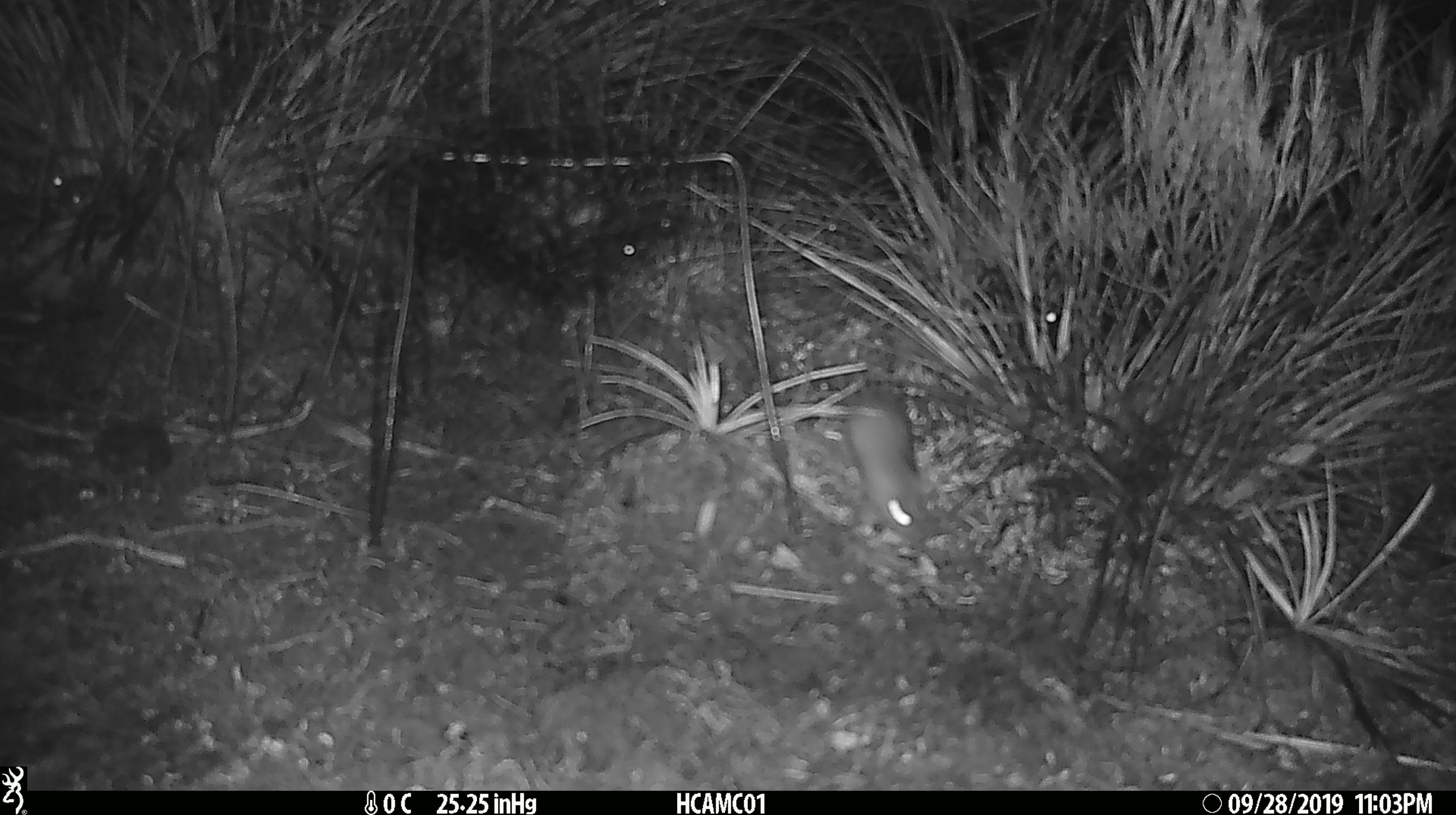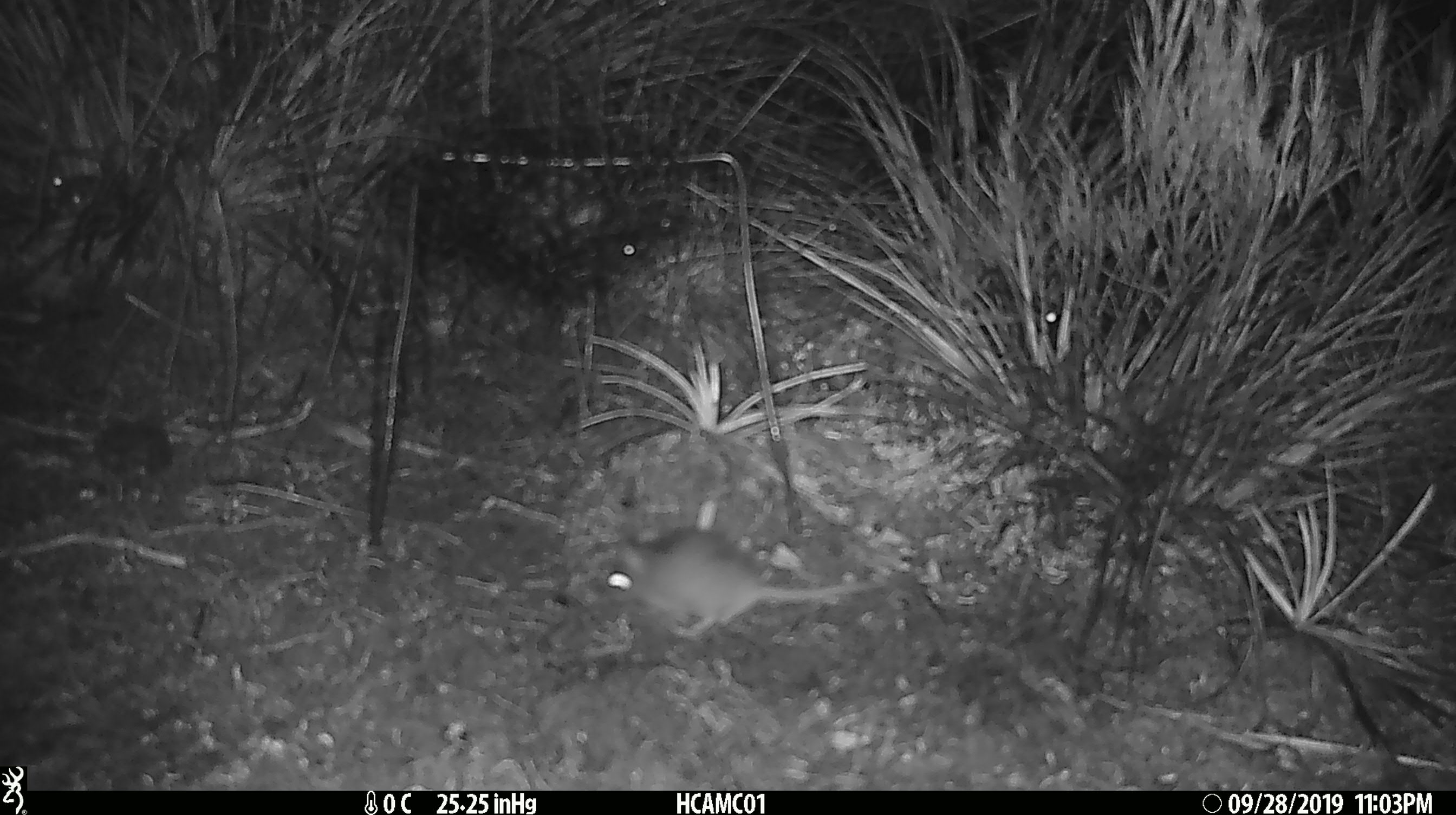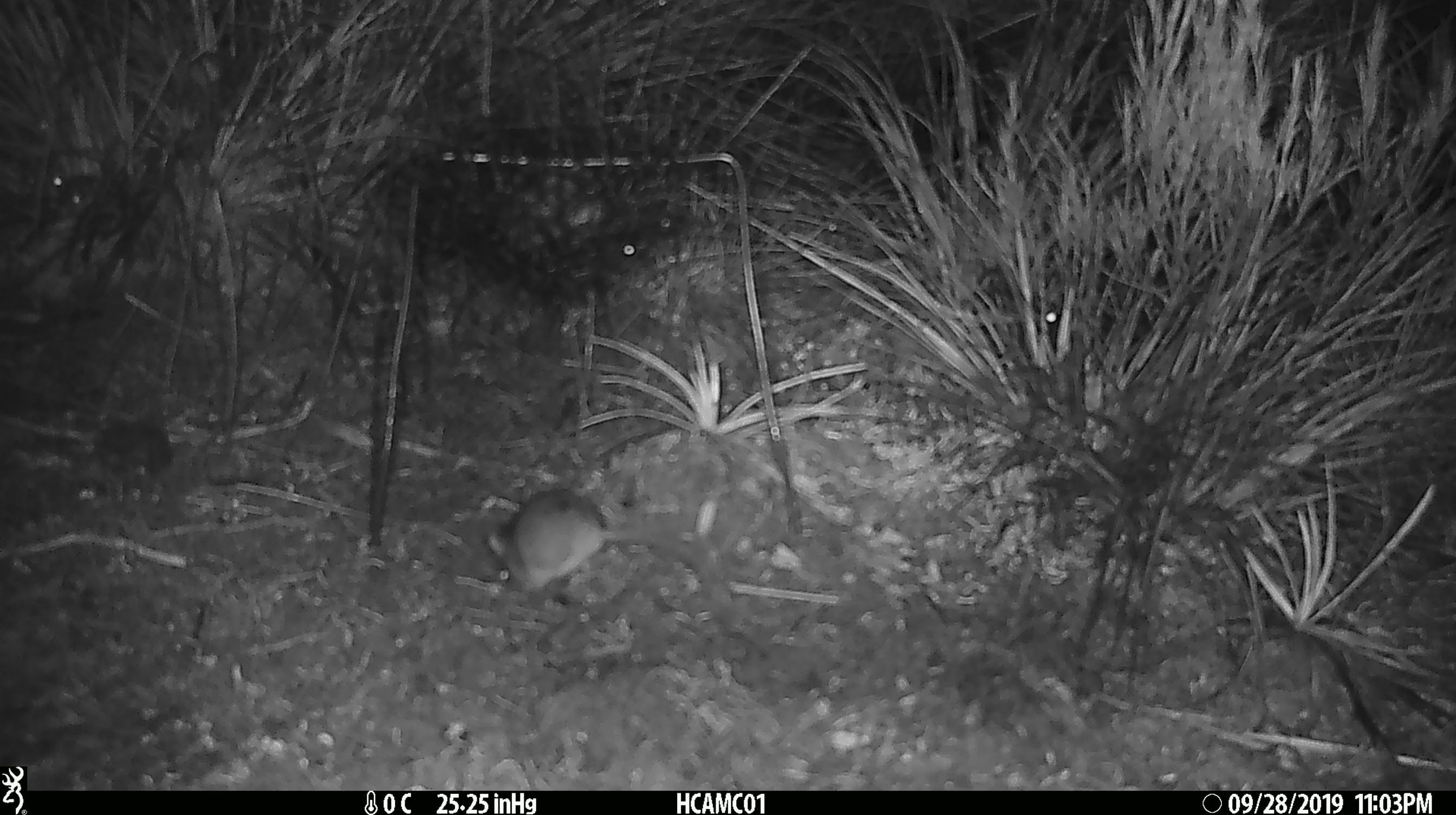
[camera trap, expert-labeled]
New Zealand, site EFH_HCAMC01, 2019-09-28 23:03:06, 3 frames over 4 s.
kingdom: Animalia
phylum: Chordata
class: Mammalia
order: Rodentia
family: Muridae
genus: Mus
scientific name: Mus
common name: mouse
Mouse (Mus).